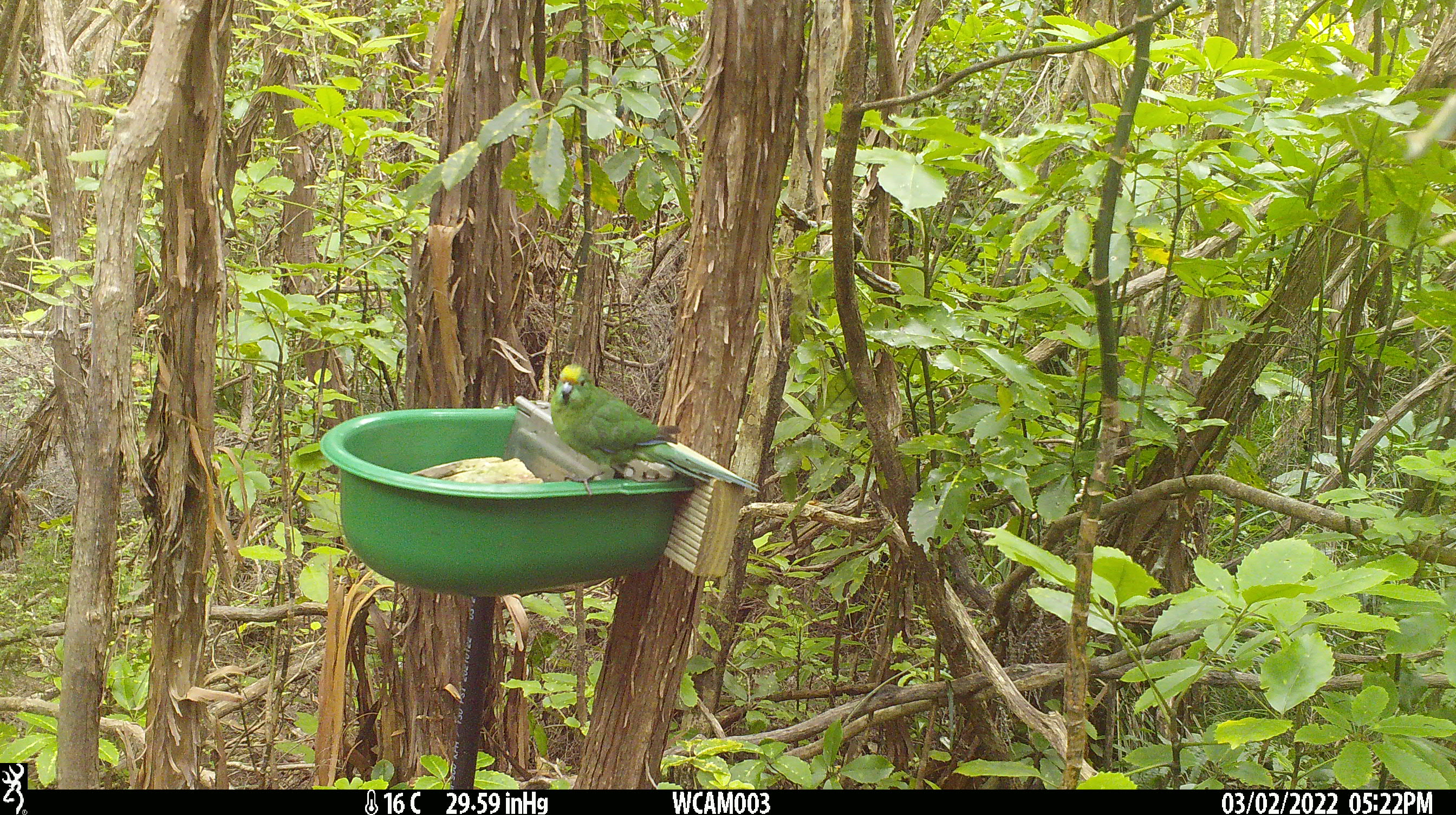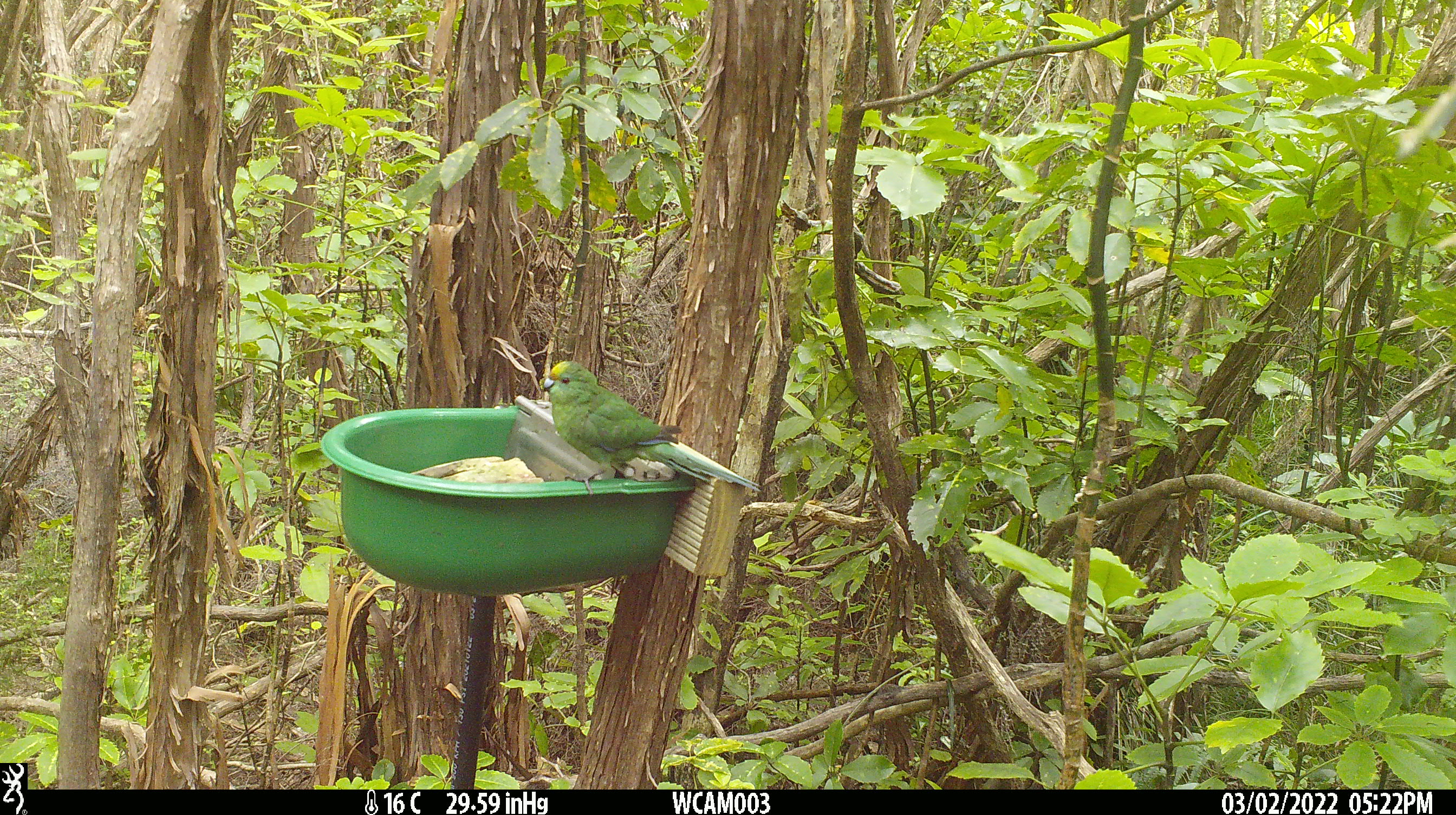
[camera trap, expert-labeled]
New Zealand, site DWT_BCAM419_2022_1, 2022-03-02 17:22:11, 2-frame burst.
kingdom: Animalia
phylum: Chordata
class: Aves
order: Psittaciformes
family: Psittaculidae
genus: Cyanoramphus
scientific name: Cyanoramphus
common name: parakeet